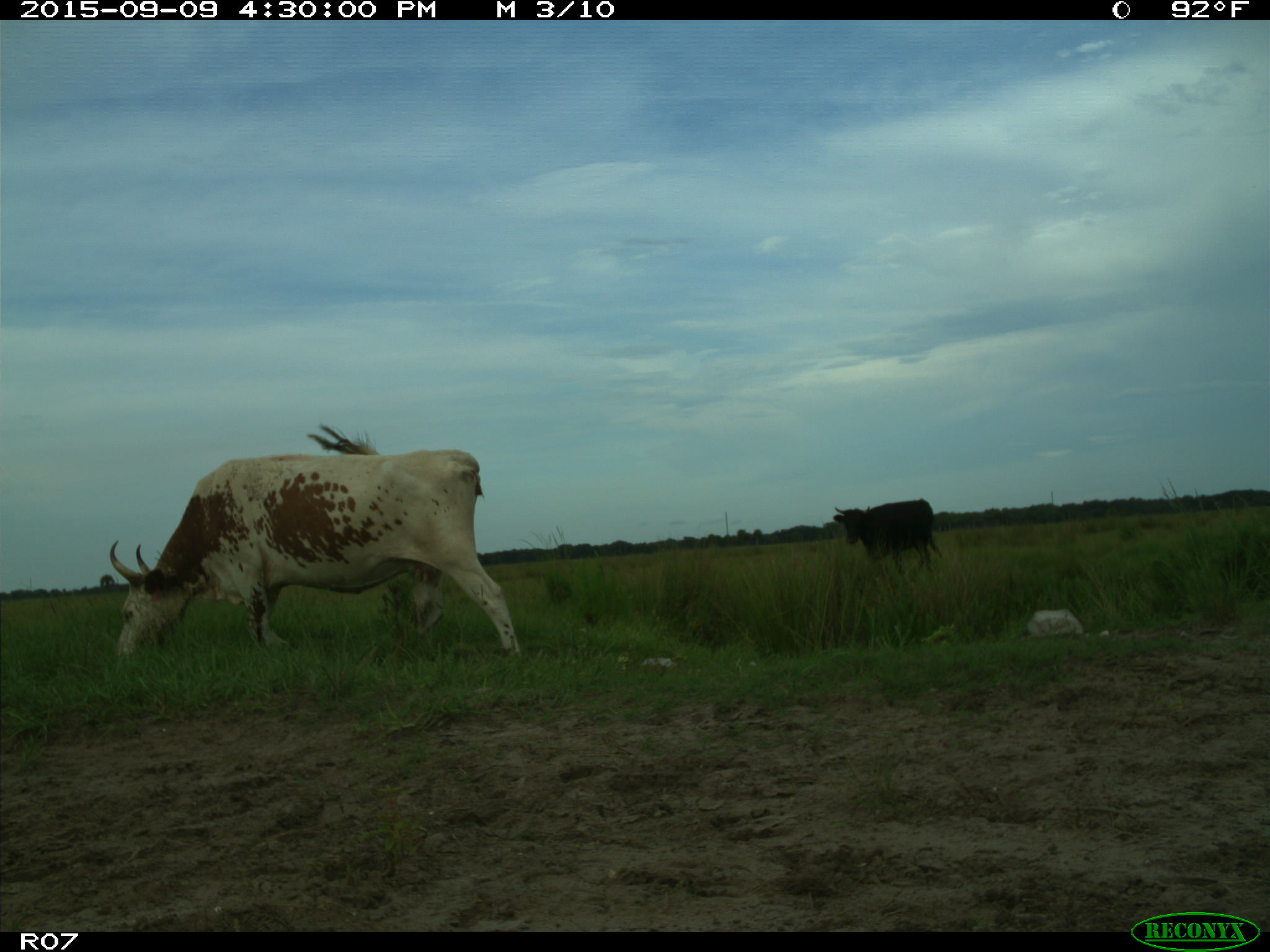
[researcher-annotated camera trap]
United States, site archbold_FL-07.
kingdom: Animalia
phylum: Chordata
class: Mammalia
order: Artiodactyla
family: Bovidae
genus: Bos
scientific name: Bos taurus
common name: domestic cow